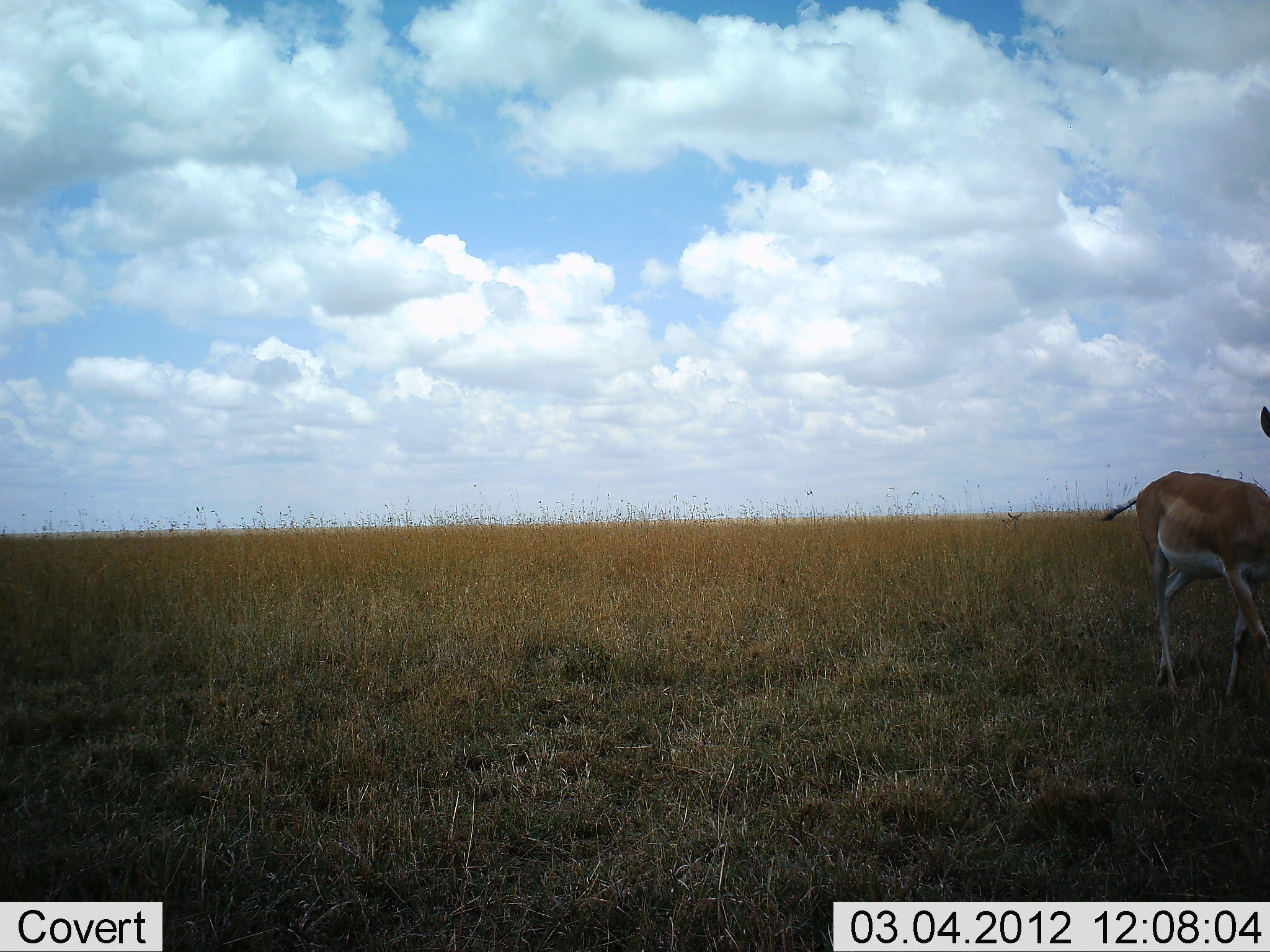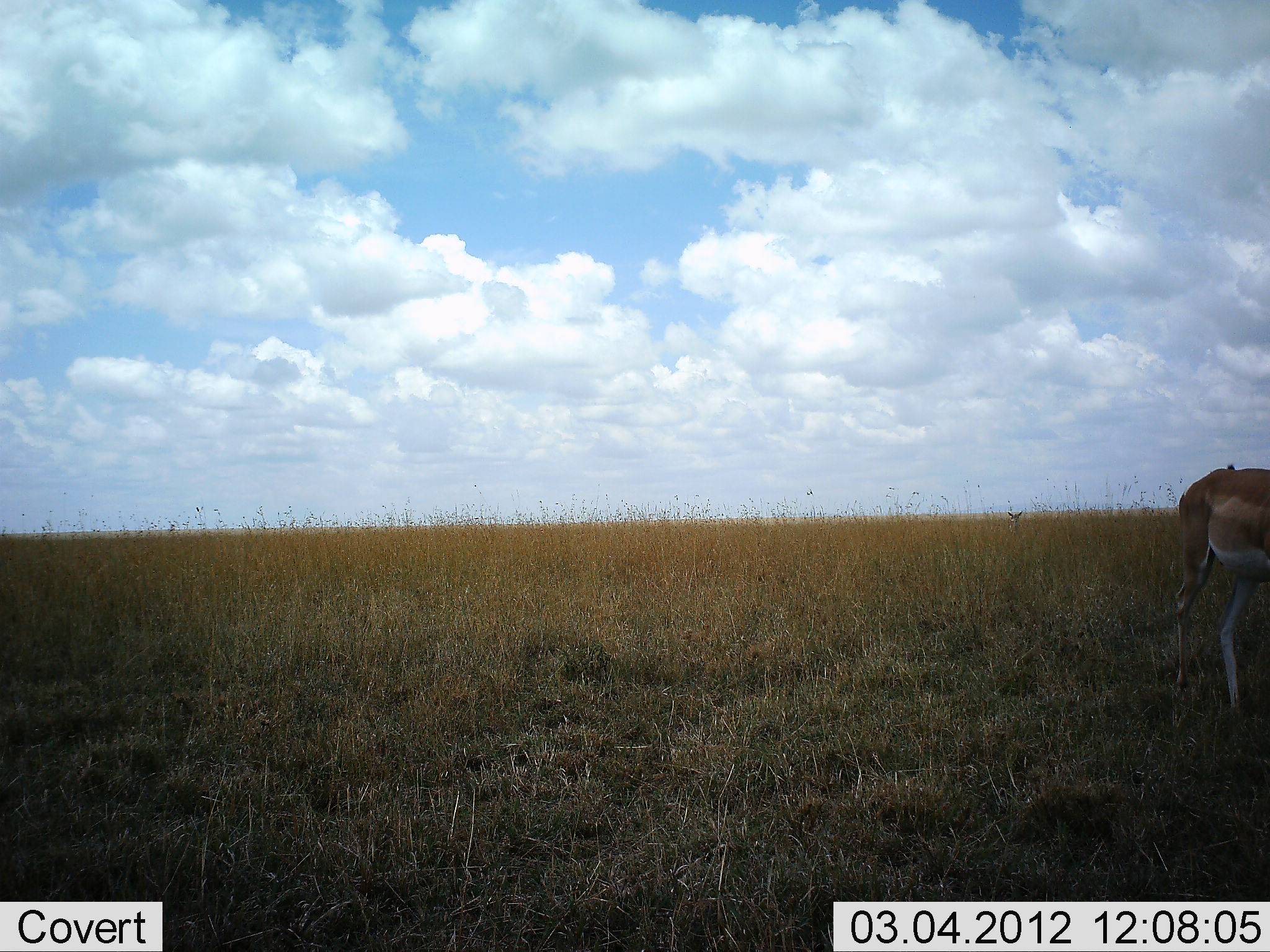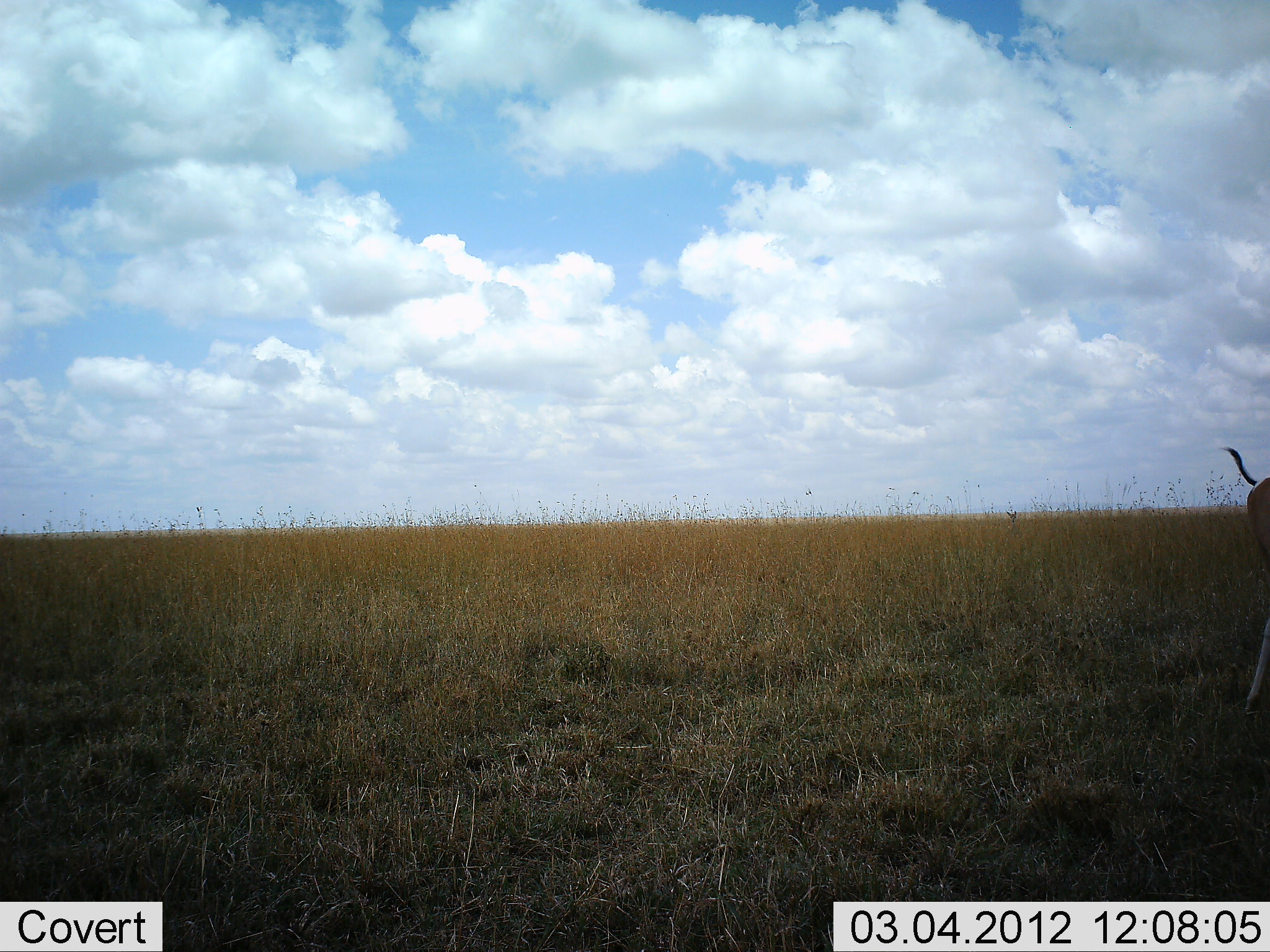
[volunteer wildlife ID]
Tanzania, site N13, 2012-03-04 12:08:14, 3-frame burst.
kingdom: Animalia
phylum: Chordata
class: Mammalia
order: Artiodactyla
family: Bovidae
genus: Nanger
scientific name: Nanger granti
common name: grant's gazelle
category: gazellegrants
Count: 1.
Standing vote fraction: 18%.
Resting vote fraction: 5%.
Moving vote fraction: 86%.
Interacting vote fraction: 0%.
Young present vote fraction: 0%.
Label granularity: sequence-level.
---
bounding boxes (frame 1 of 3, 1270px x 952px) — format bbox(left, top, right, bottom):
animal: bbox(1094, 405, 1270, 705); bbox(998, 513, 1025, 532)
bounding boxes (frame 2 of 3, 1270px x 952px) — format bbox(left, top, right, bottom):
animal: bbox(1171, 462, 1270, 715); bbox(1005, 509, 1023, 537)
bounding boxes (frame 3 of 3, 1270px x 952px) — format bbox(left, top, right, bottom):
animal: bbox(1215, 445, 1270, 717); bbox(1003, 509, 1018, 534)